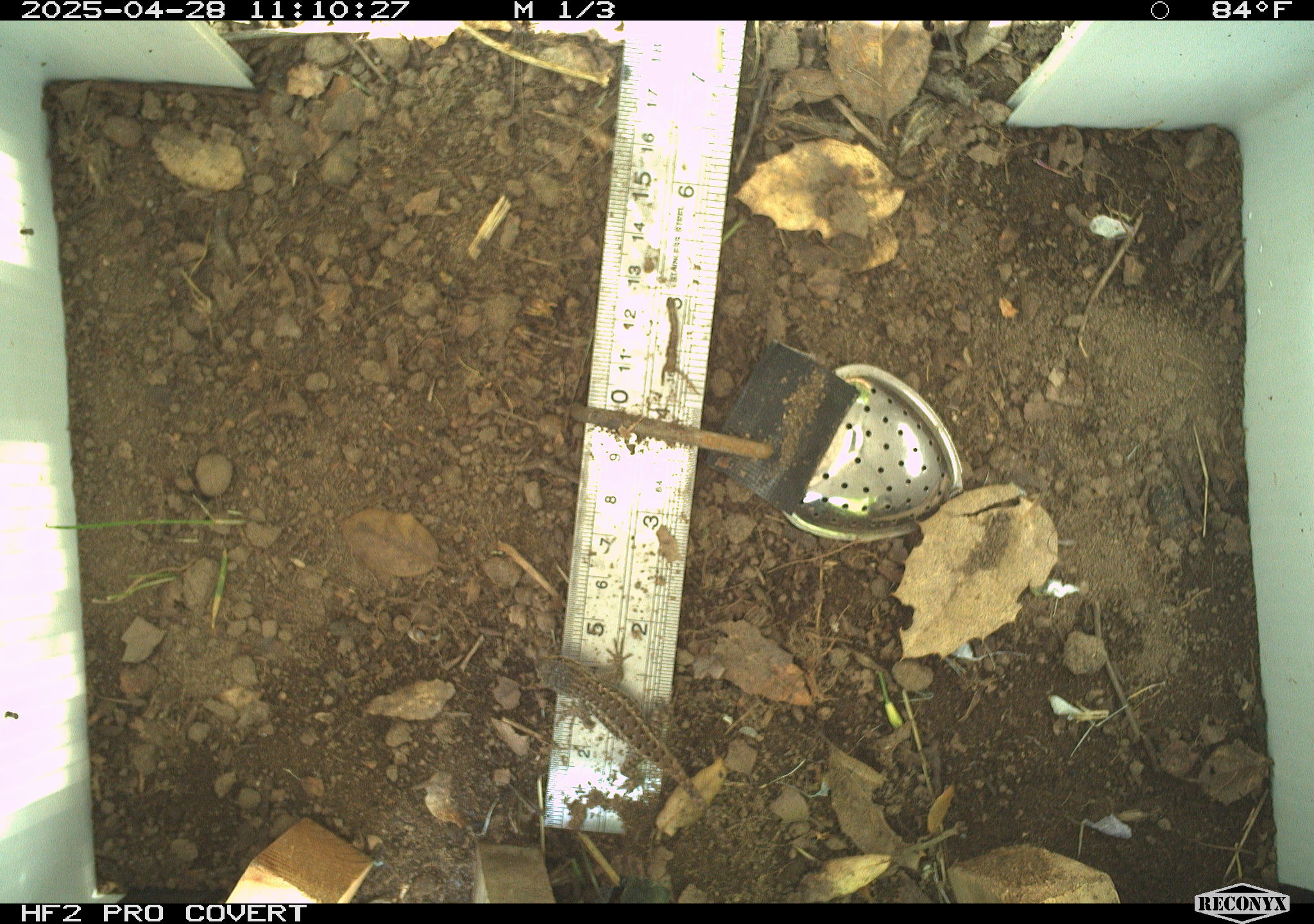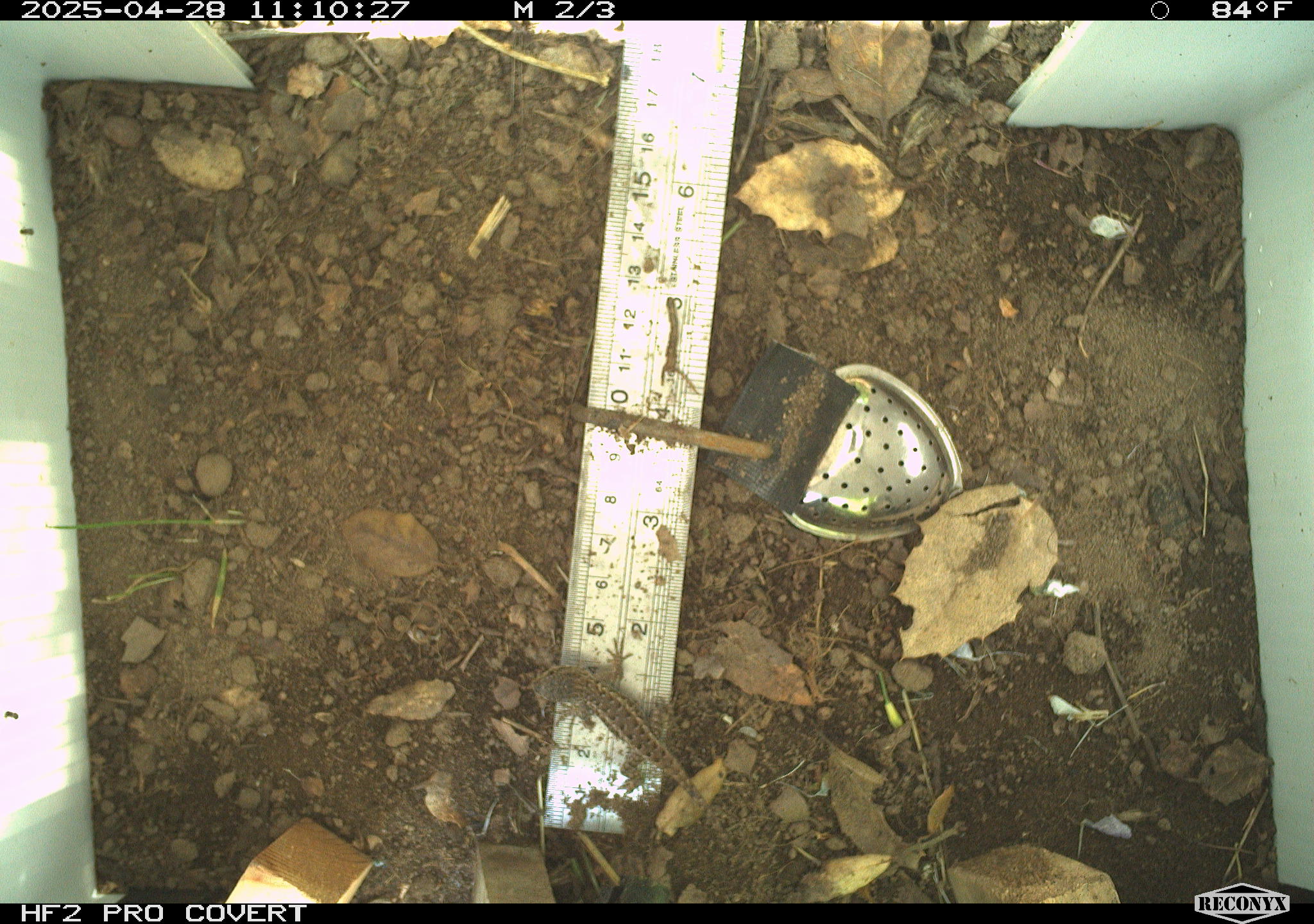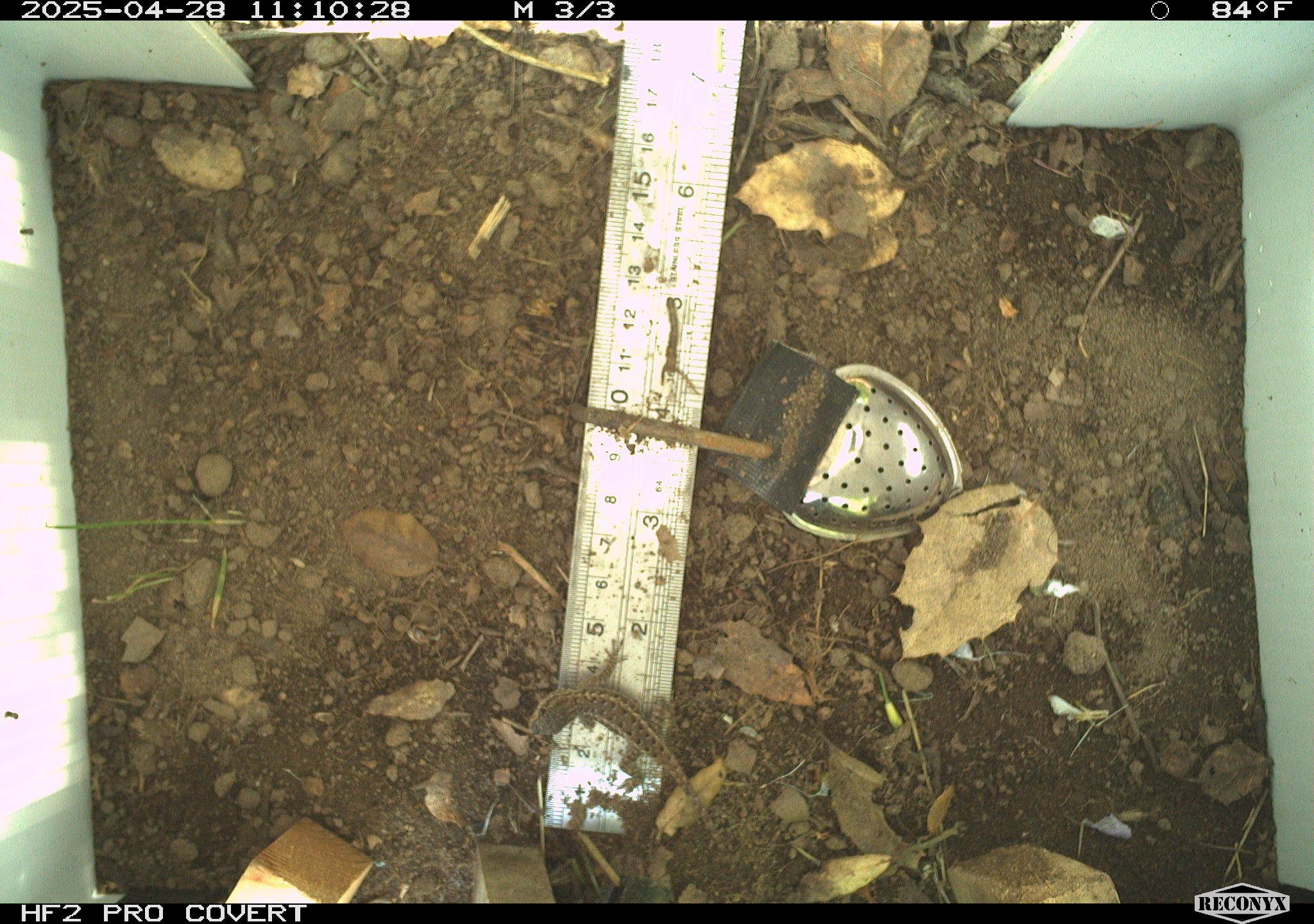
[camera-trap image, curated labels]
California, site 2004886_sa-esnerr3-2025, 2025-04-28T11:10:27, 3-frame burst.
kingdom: Animalia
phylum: Chordata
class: Reptilia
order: Squamata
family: Phrynosomatidae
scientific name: Phrynosomatidae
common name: north american spiny lizards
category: sceloporus/uta species